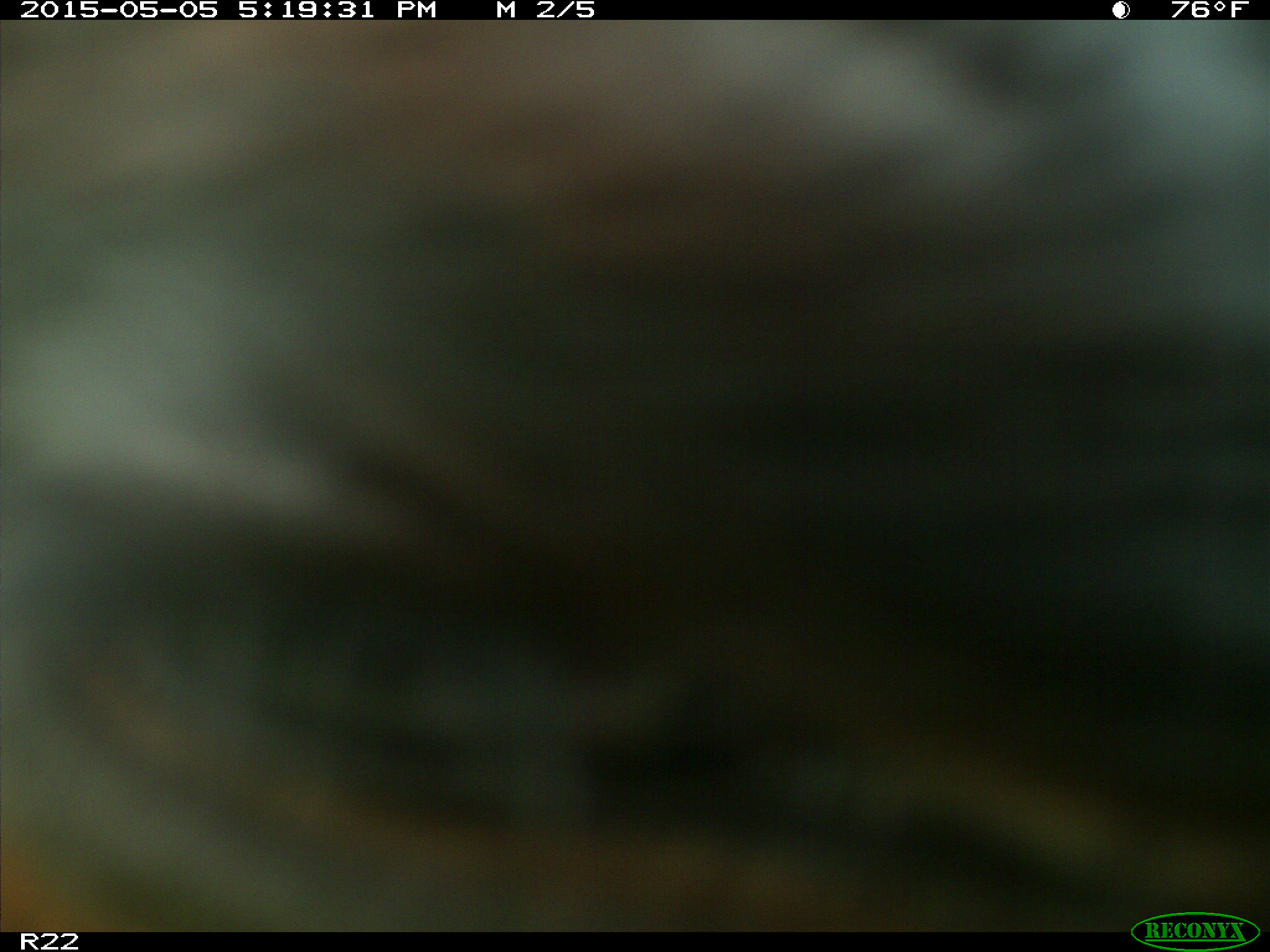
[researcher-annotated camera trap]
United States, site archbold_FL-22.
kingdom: Animalia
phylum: Chordata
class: Mammalia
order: Artiodactyla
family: Bovidae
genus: Bos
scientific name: Bos taurus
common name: domestic cow